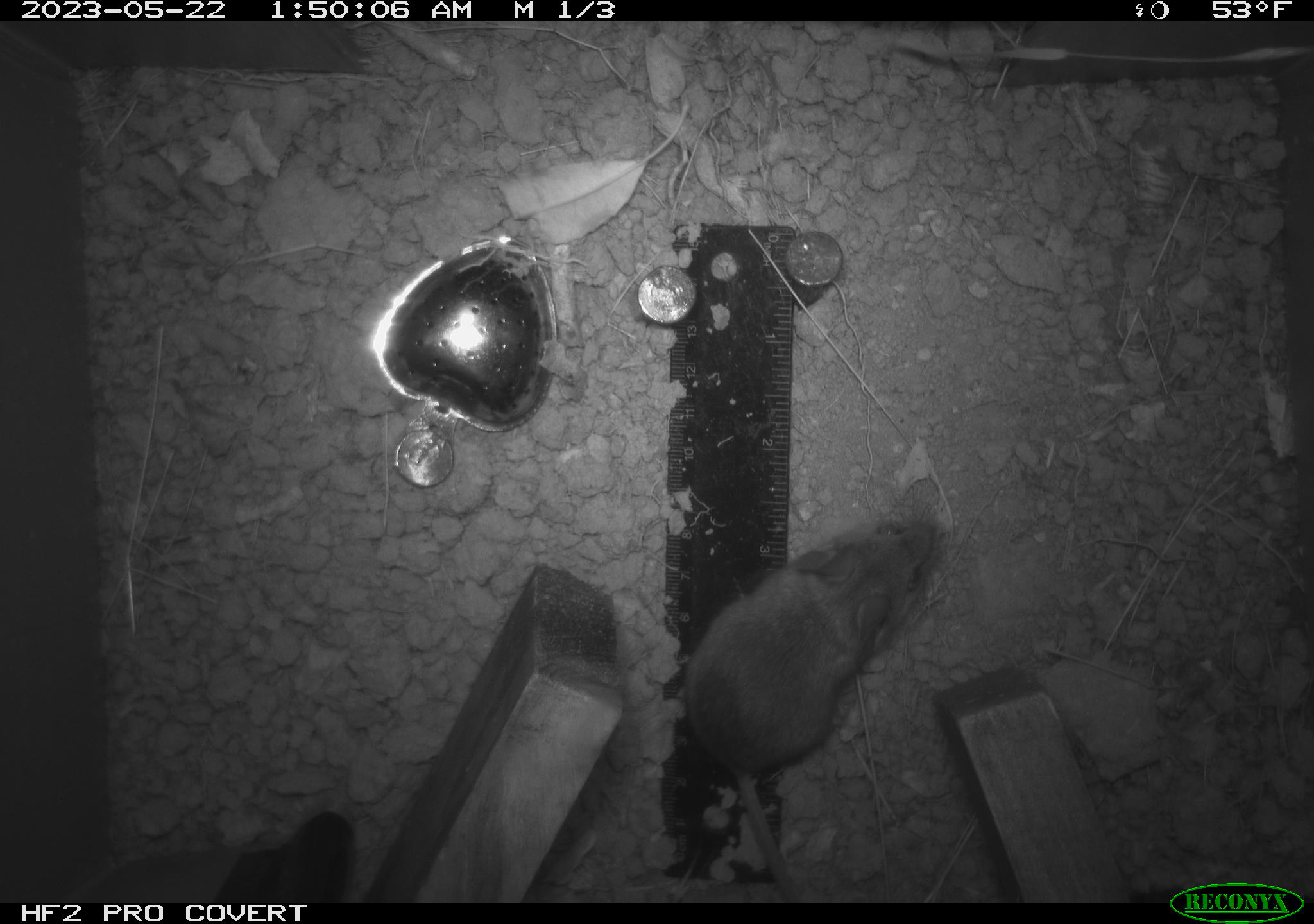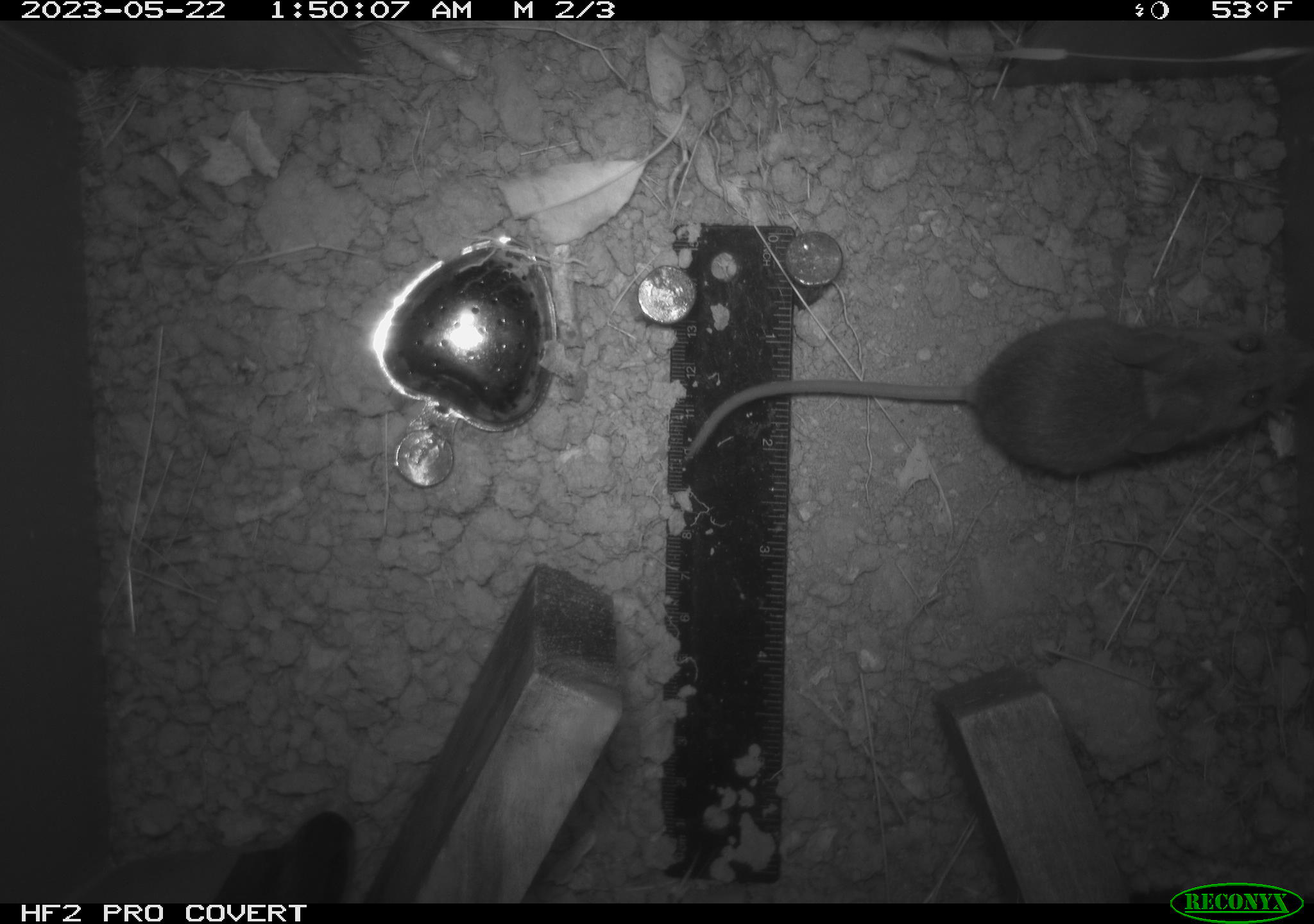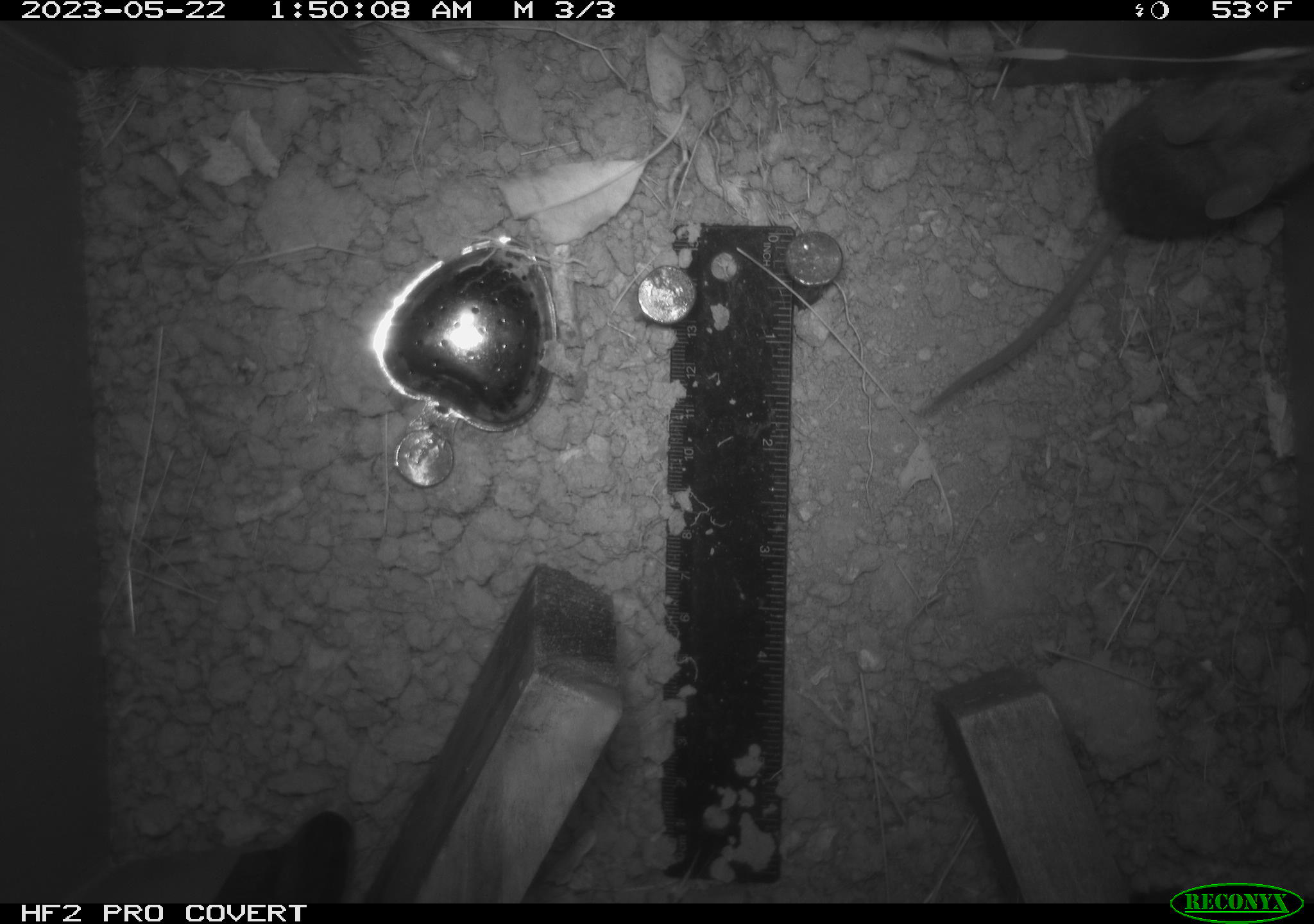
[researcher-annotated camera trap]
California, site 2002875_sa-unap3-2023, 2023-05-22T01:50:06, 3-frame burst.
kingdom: Animalia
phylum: Chordata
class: Mammalia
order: Rodentia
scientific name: Rodentia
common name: mouse species